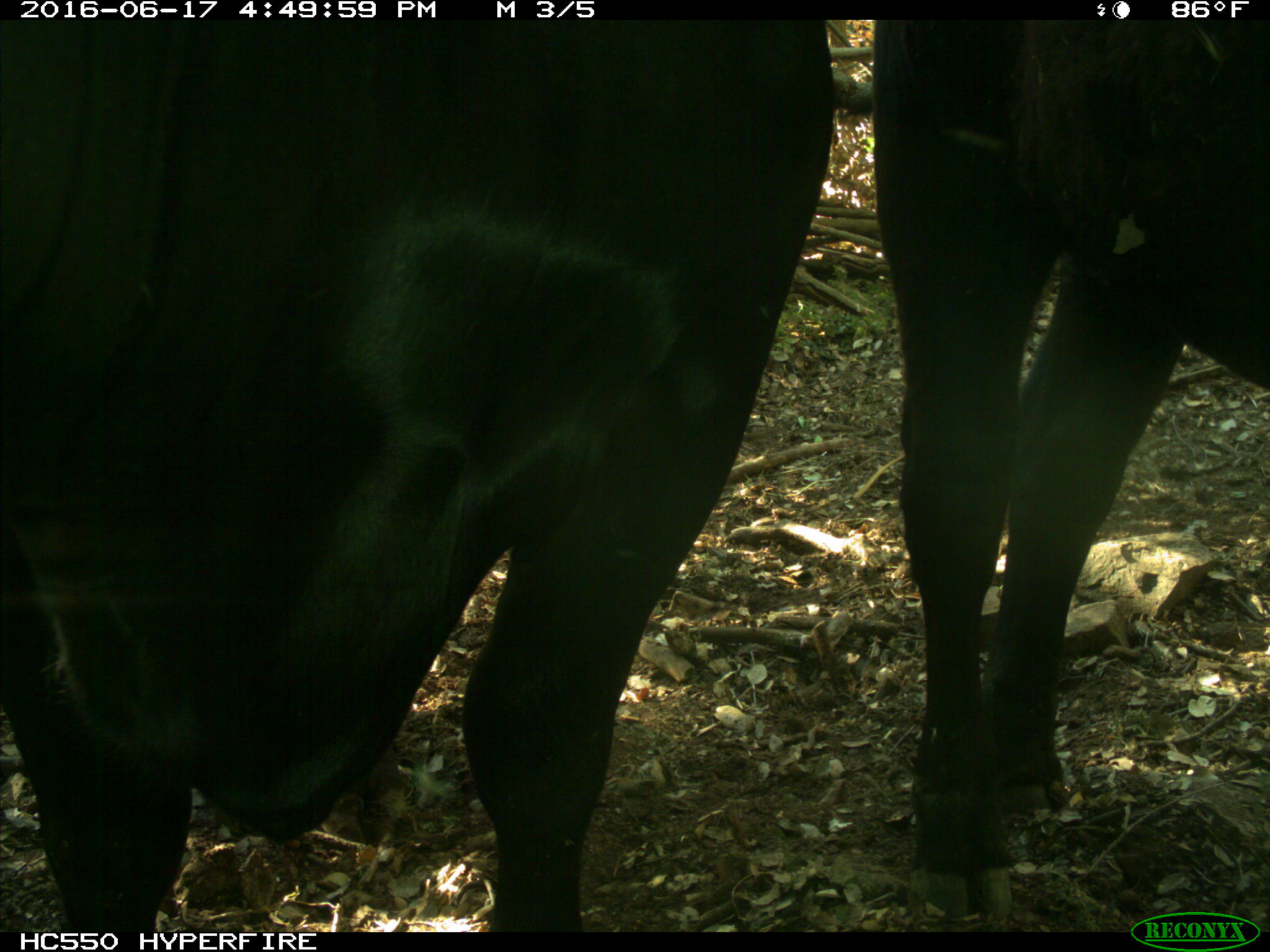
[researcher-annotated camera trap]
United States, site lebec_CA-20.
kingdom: Animalia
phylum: Chordata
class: Mammalia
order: Artiodactyla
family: Bovidae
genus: Bos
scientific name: Bos taurus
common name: domestic cow